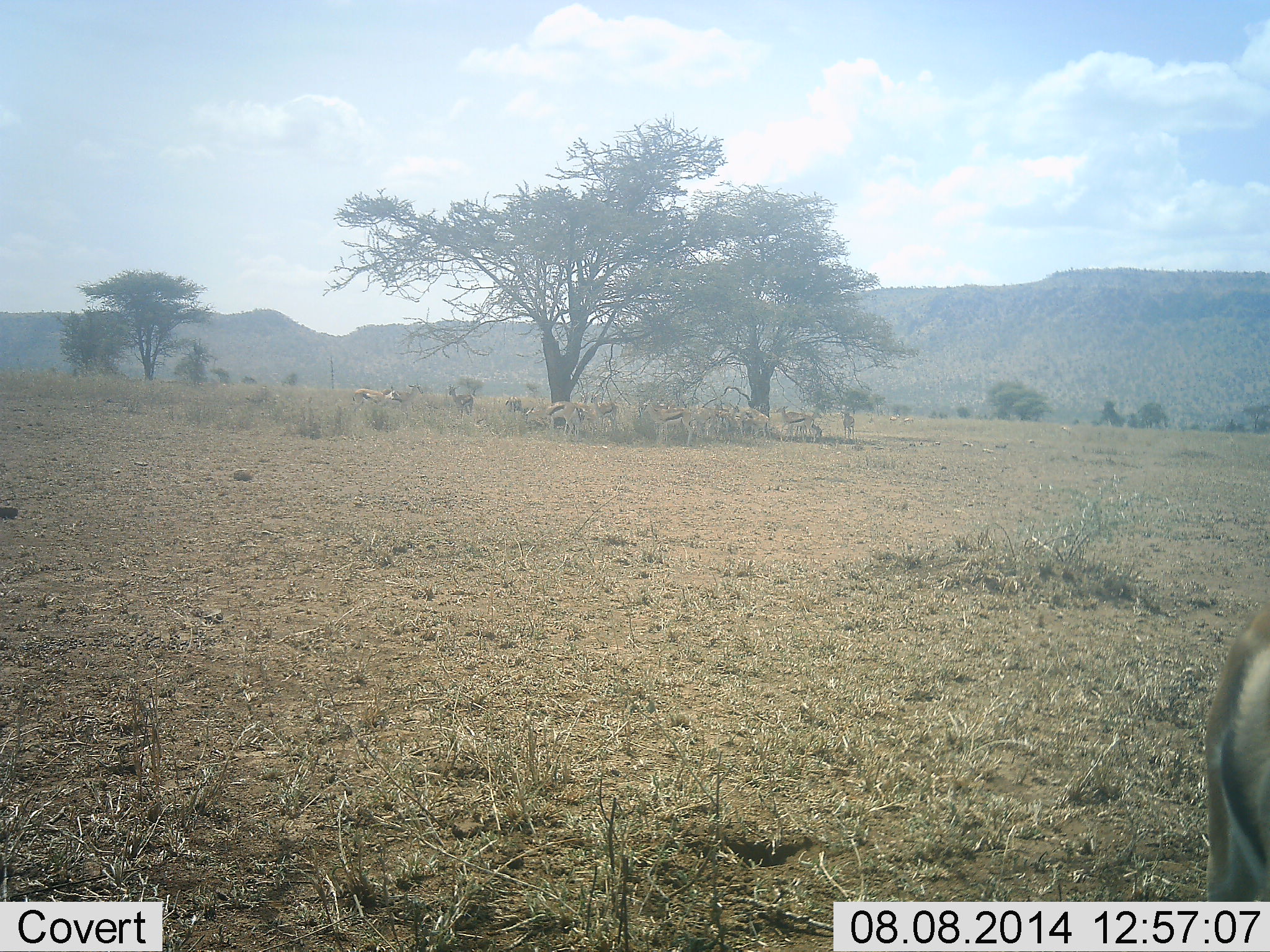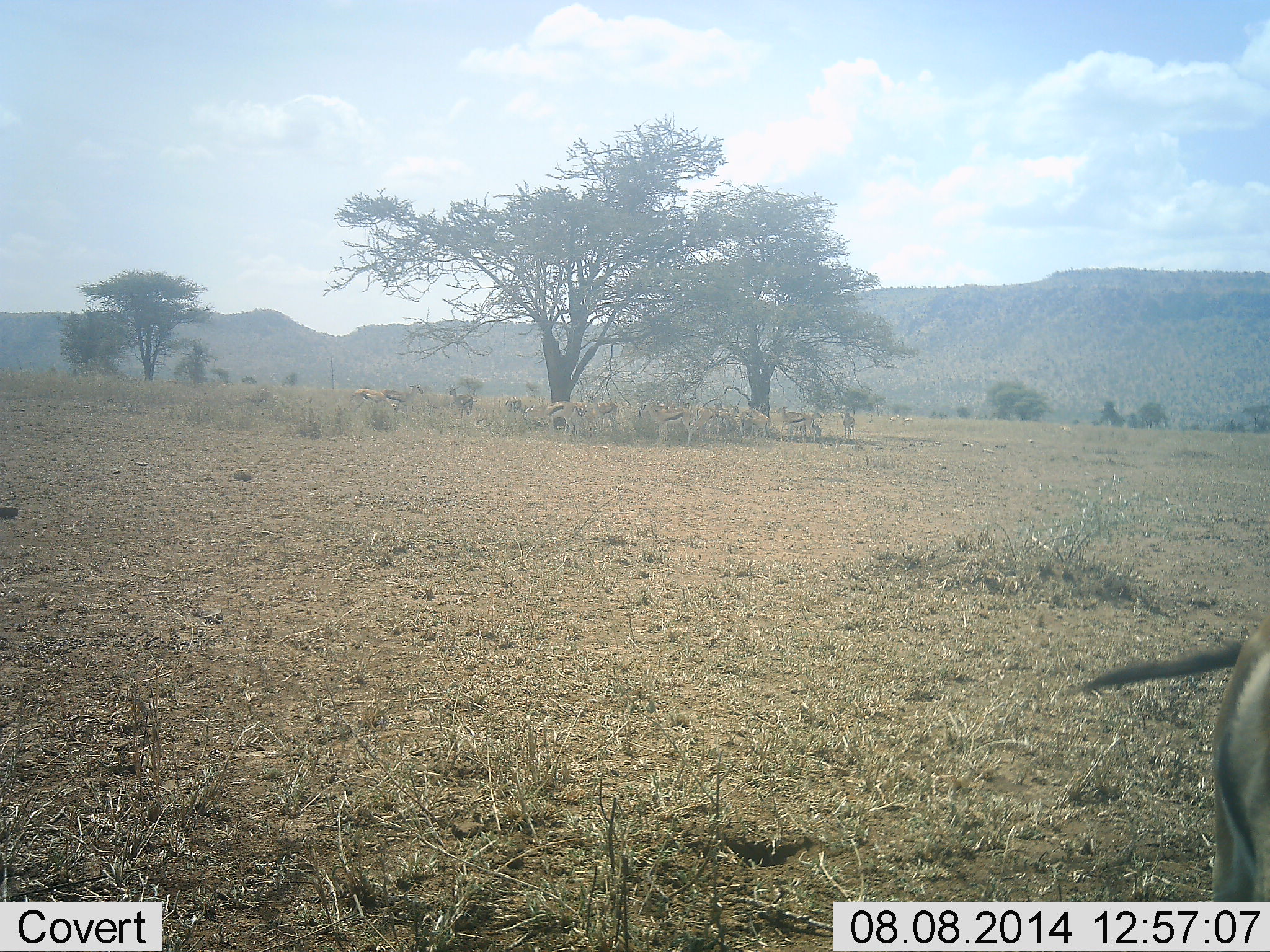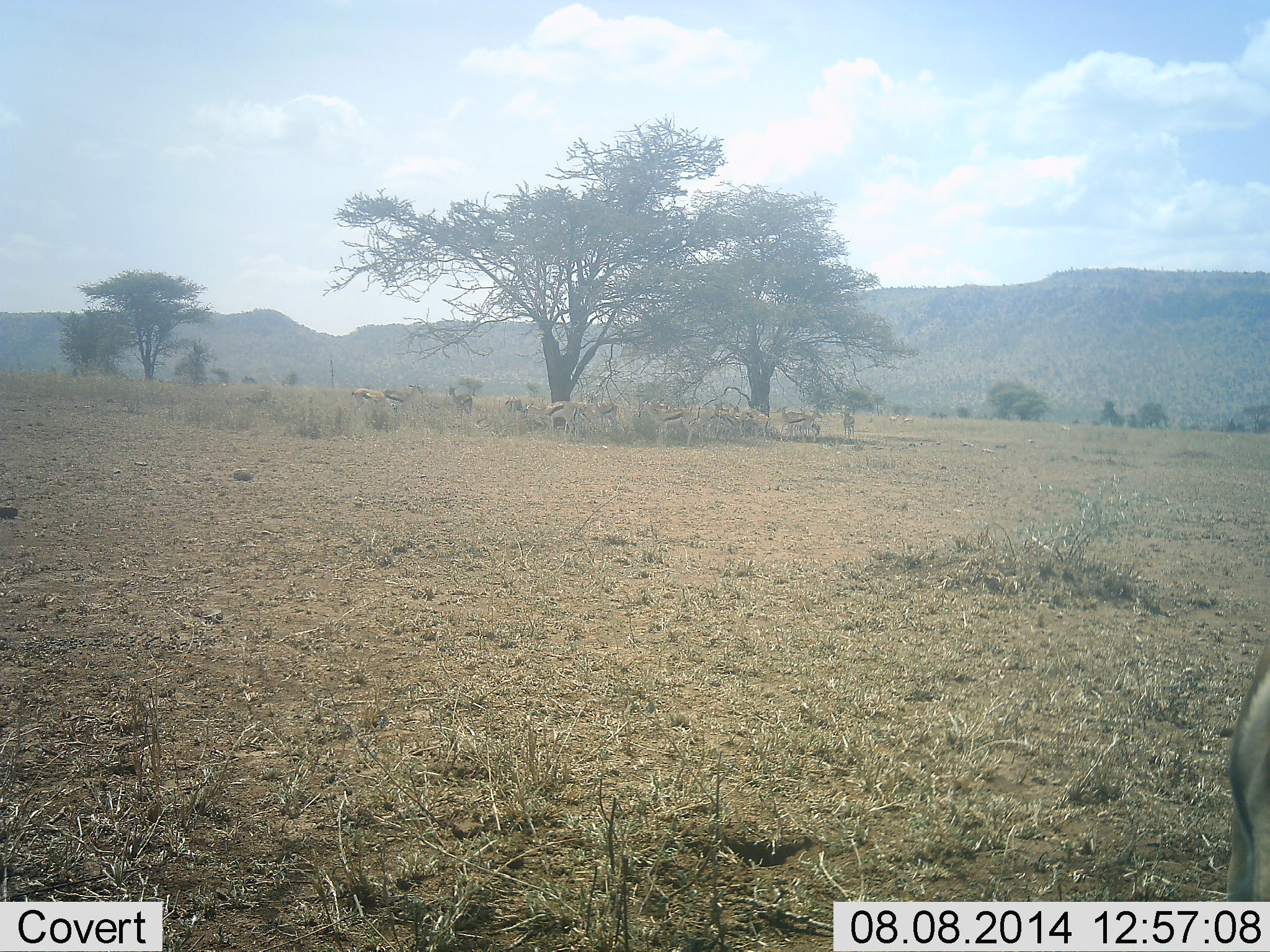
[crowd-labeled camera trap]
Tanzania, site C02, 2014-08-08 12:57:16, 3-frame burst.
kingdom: Animalia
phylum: Chordata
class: Mammalia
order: Artiodactyla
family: Bovidae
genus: Eudorcas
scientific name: Eudorcas thomsonii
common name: thomson's gazelle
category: gazellethomsons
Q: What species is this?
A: Gazellethomsons (thomson's gazelle) (Eudorcas thomsonii).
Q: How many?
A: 9.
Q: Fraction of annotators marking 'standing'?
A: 100%.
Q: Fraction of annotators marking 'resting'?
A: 0%.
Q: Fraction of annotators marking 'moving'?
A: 0%.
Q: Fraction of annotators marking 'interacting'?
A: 9%.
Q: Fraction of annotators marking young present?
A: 0%.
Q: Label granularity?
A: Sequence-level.